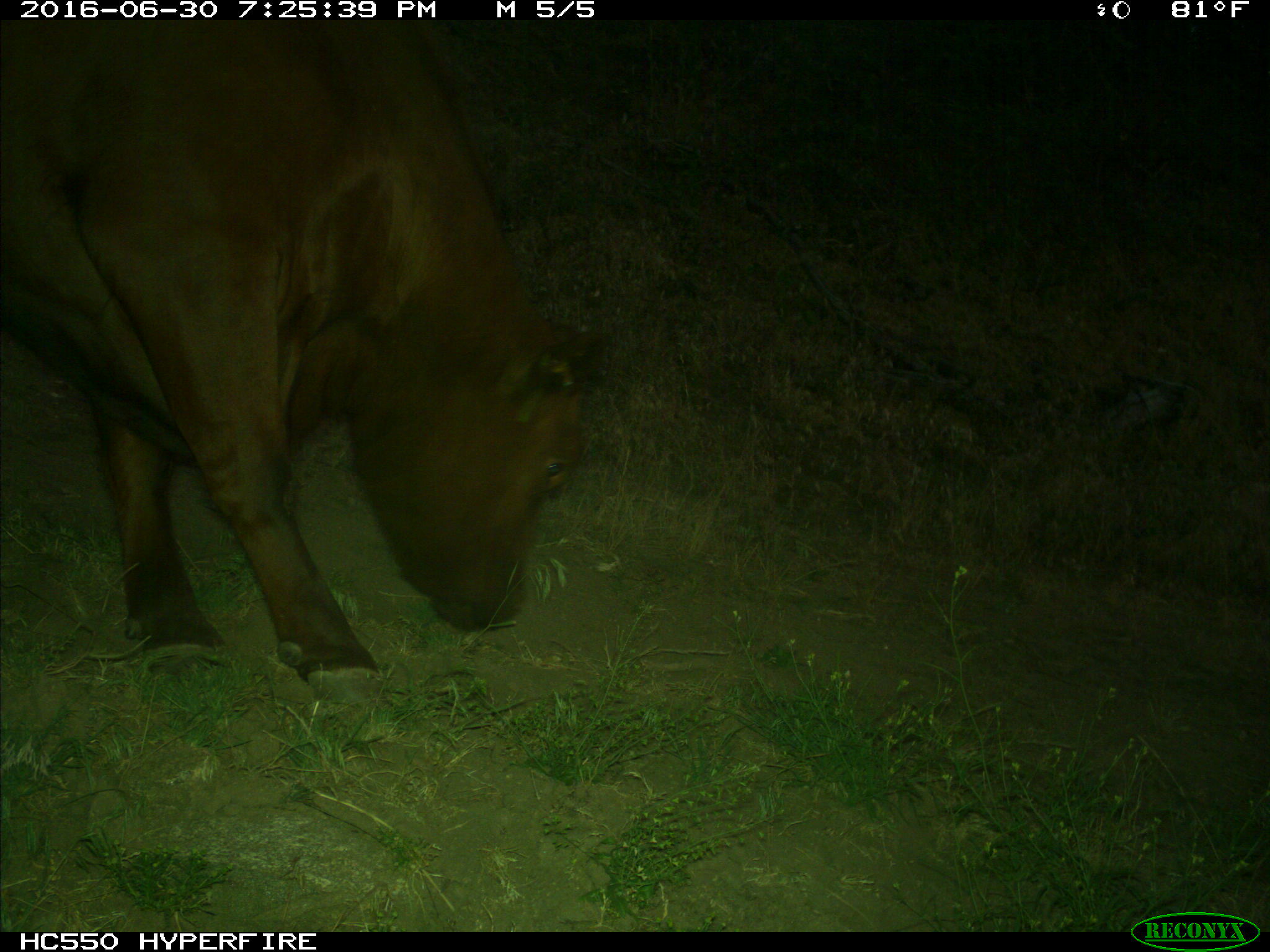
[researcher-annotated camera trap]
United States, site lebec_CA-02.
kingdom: Animalia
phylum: Chordata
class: Mammalia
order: Artiodactyla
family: Bovidae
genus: Bos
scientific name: Bos taurus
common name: domestic cow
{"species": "Bos taurus (domestic cow)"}